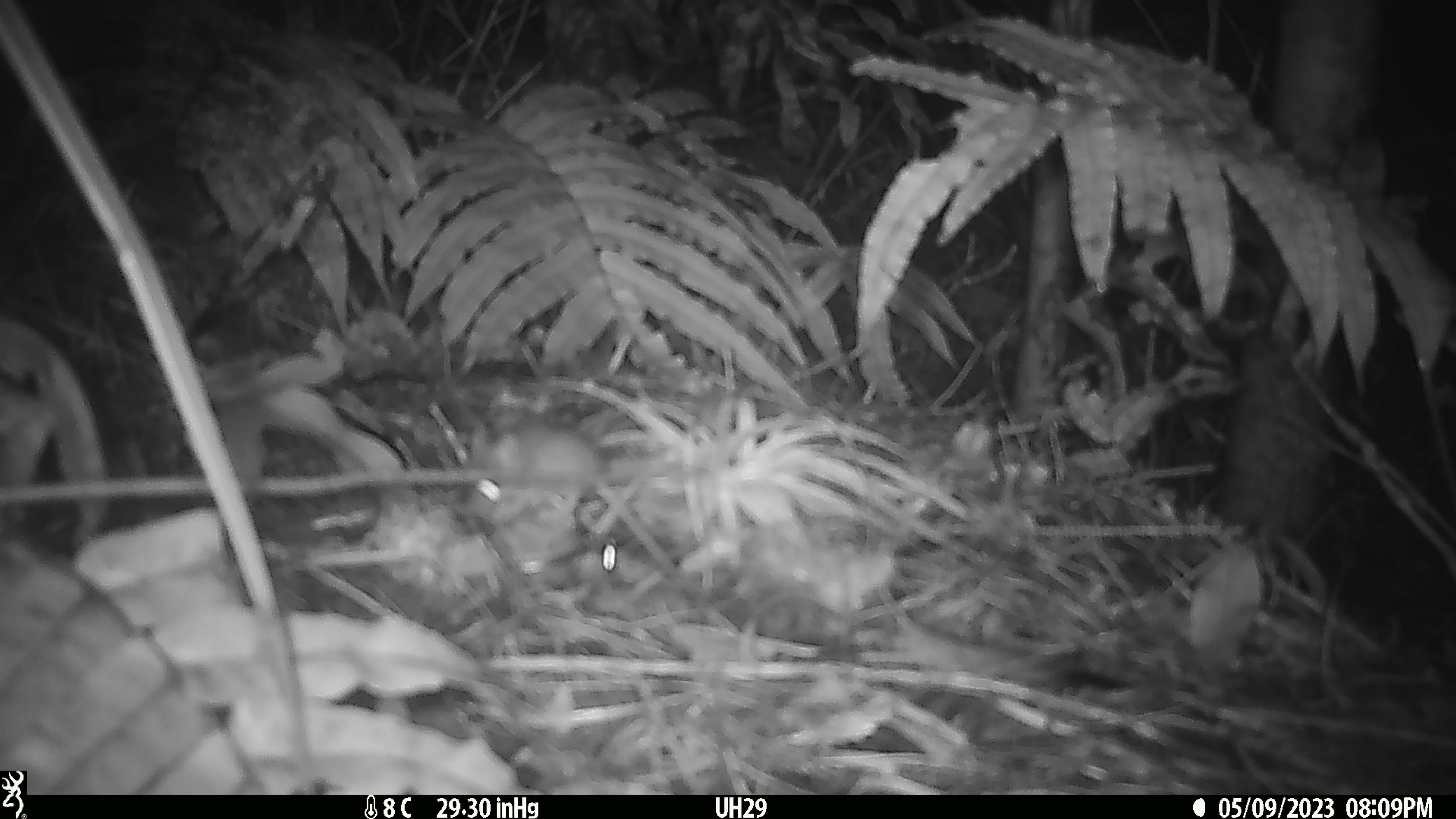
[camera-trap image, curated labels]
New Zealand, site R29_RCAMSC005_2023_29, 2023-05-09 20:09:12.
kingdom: Animalia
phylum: Chordata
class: Mammalia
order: Rodentia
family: Muridae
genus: Mus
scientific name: Mus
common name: mouse